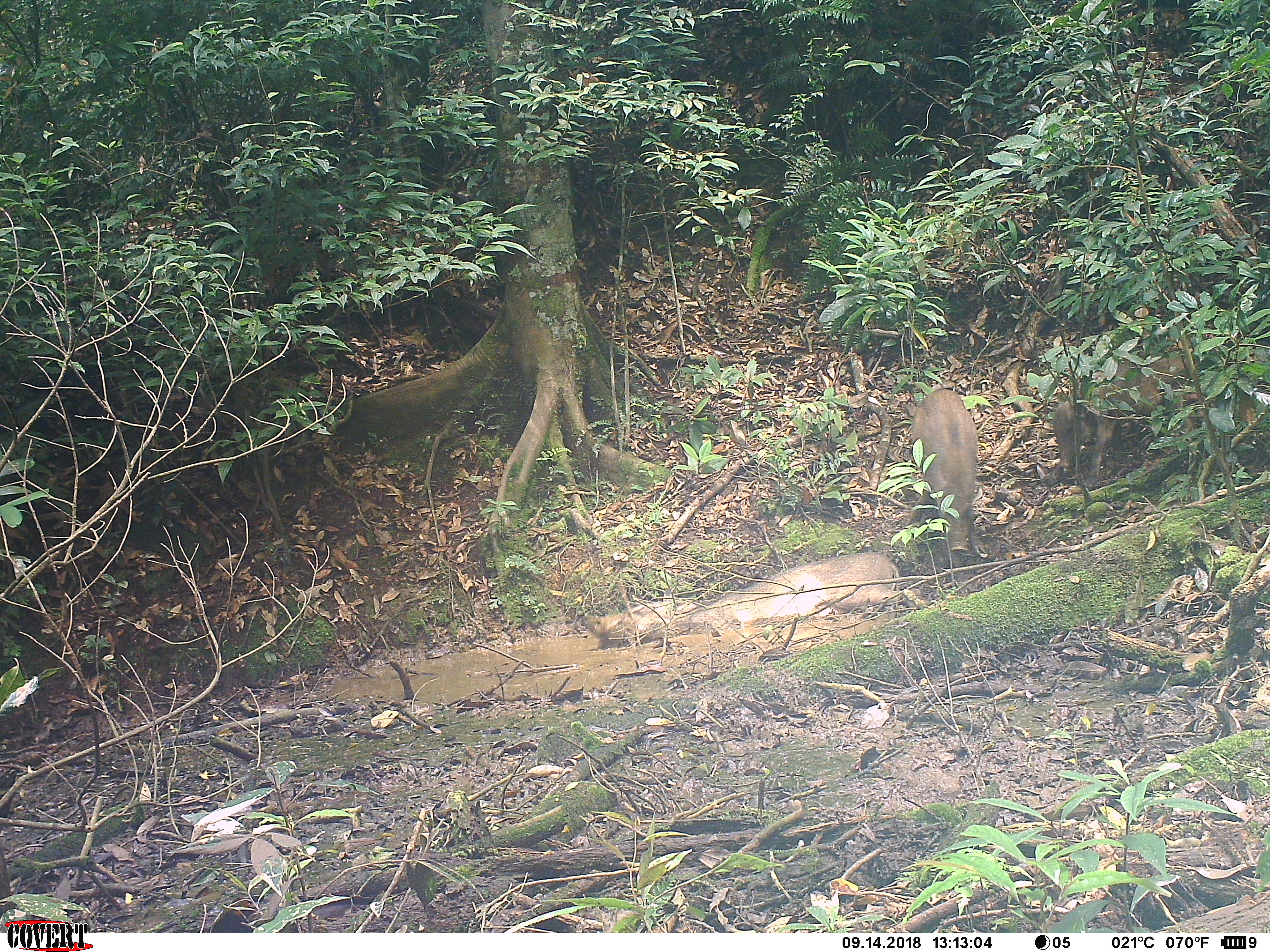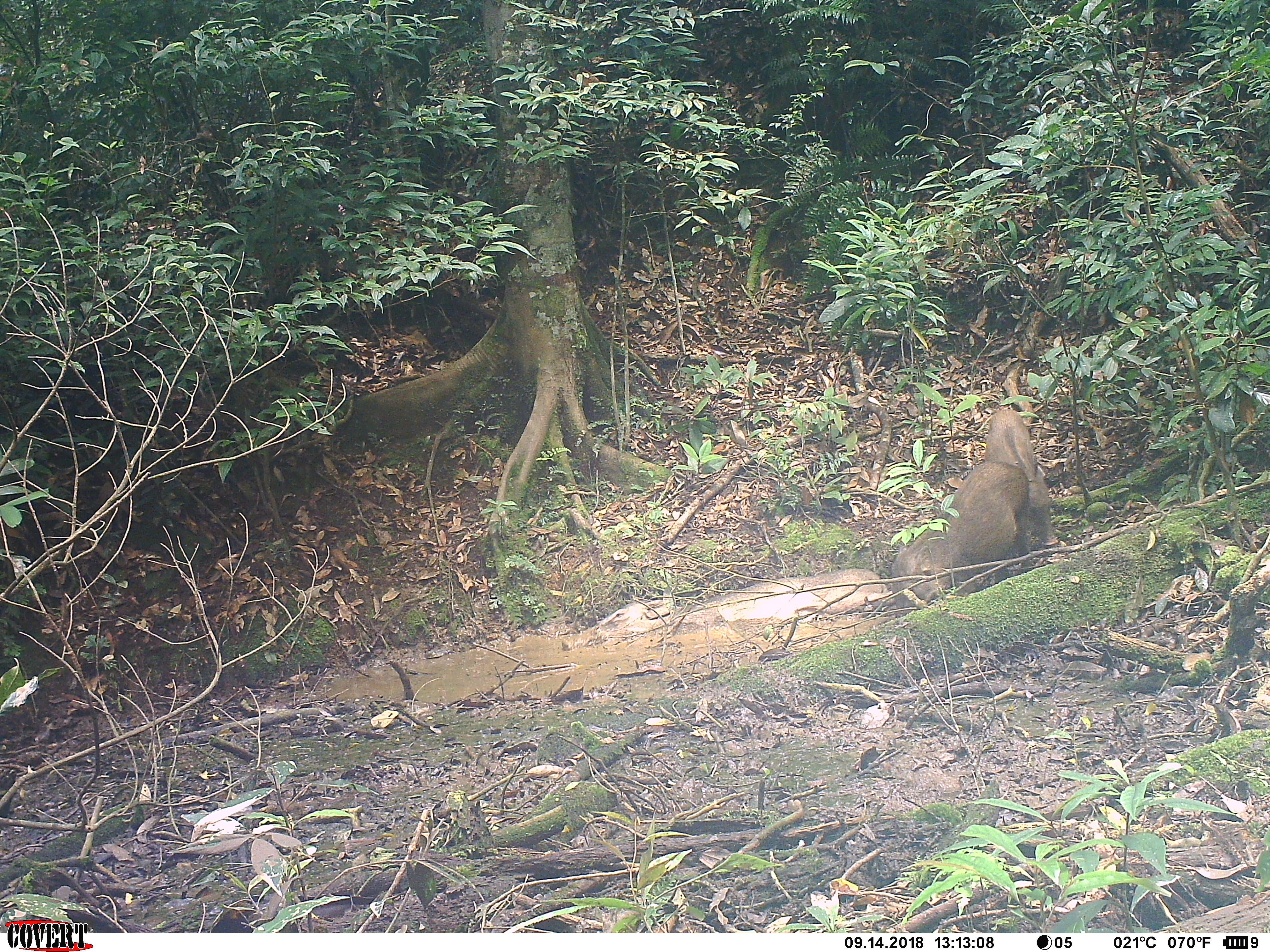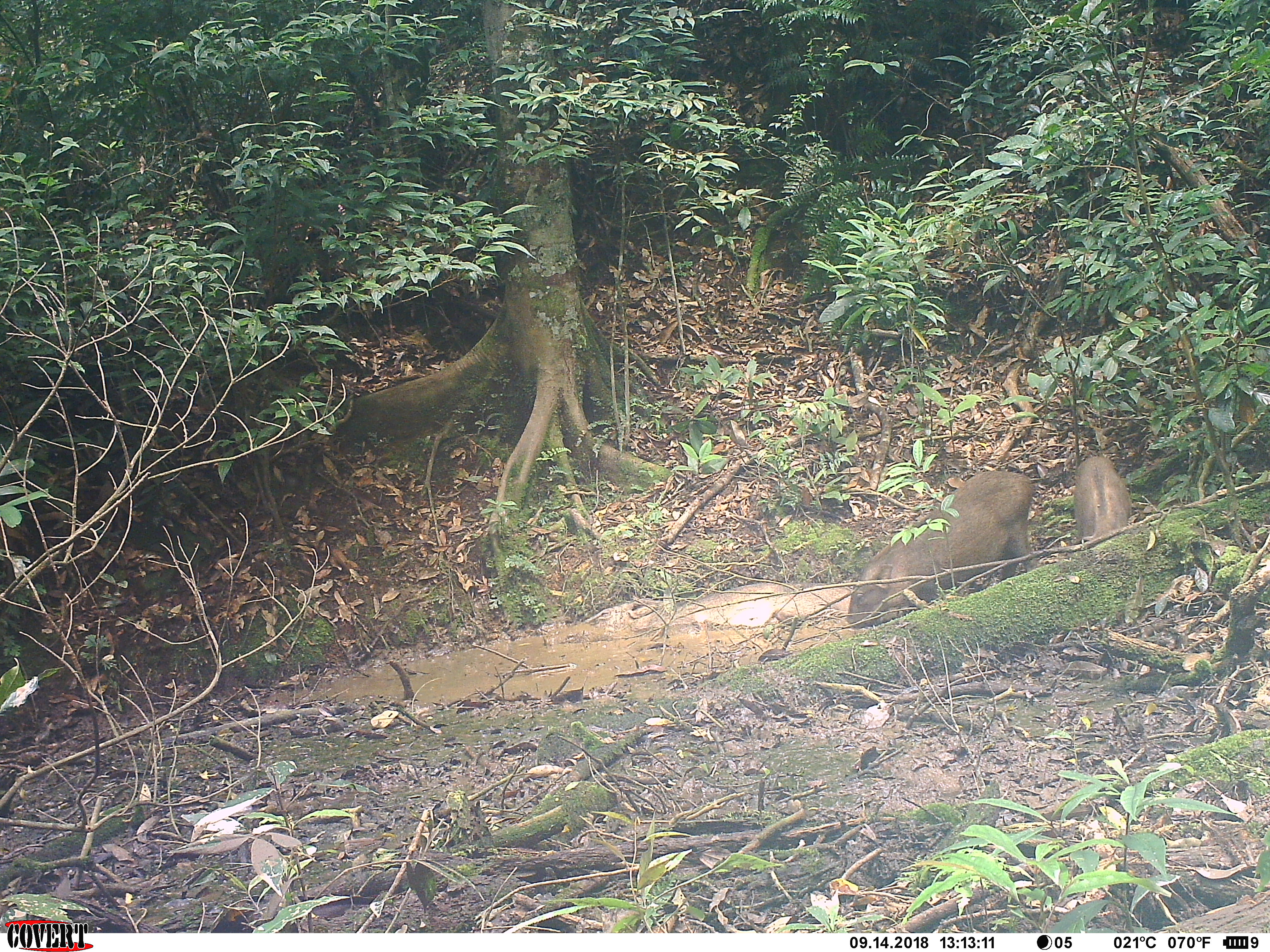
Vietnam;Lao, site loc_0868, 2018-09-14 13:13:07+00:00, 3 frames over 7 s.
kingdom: Animalia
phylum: Chordata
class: Mammalia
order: Artiodactyla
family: Suidae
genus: Sus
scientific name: Sus scrofa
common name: eurasian wild pig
Eurasian wild pig (Sus scrofa). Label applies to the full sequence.